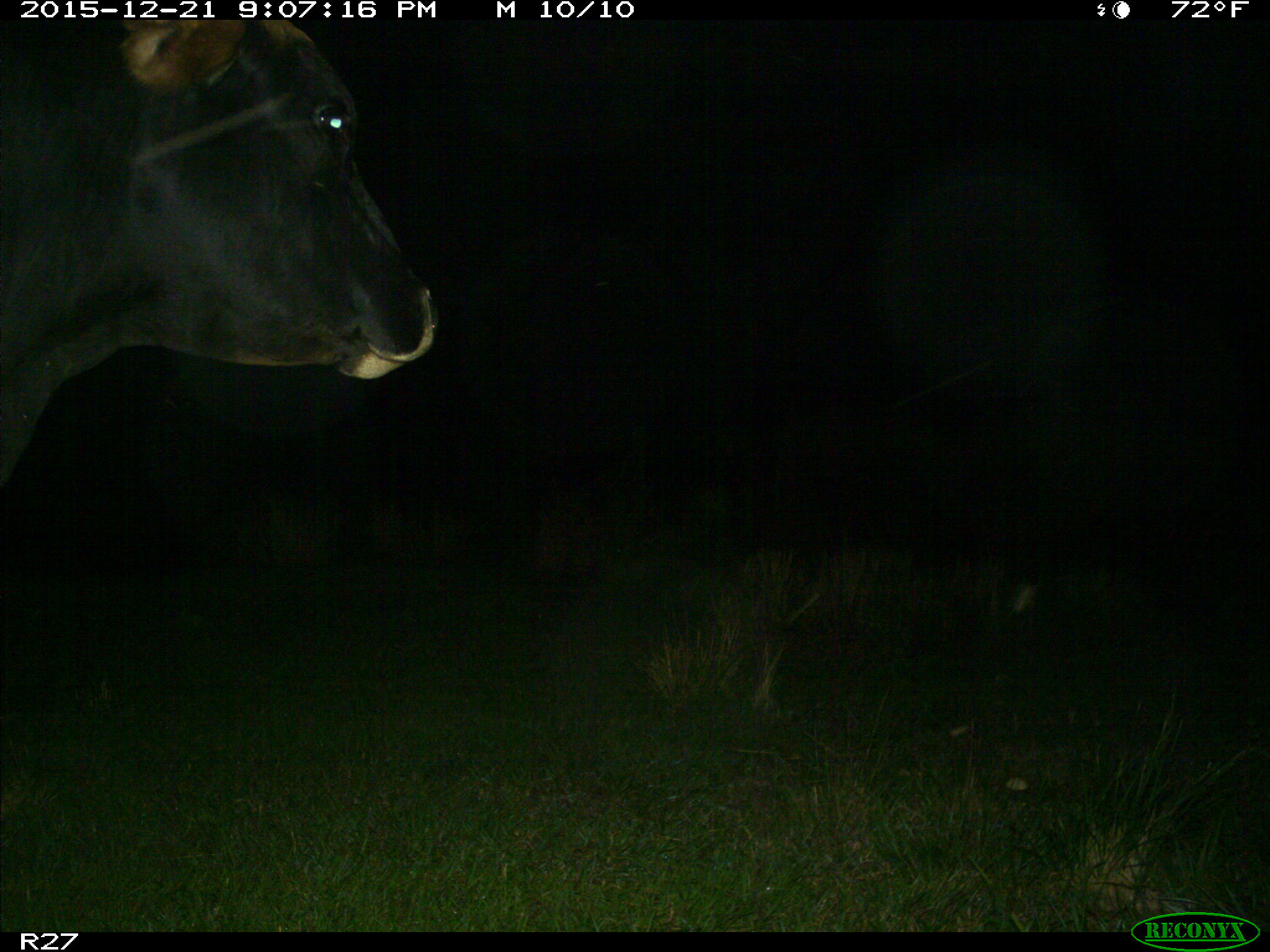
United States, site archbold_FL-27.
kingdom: Animalia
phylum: Chordata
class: Mammalia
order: Artiodactyla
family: Bovidae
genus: Bos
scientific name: Bos taurus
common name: domestic cow